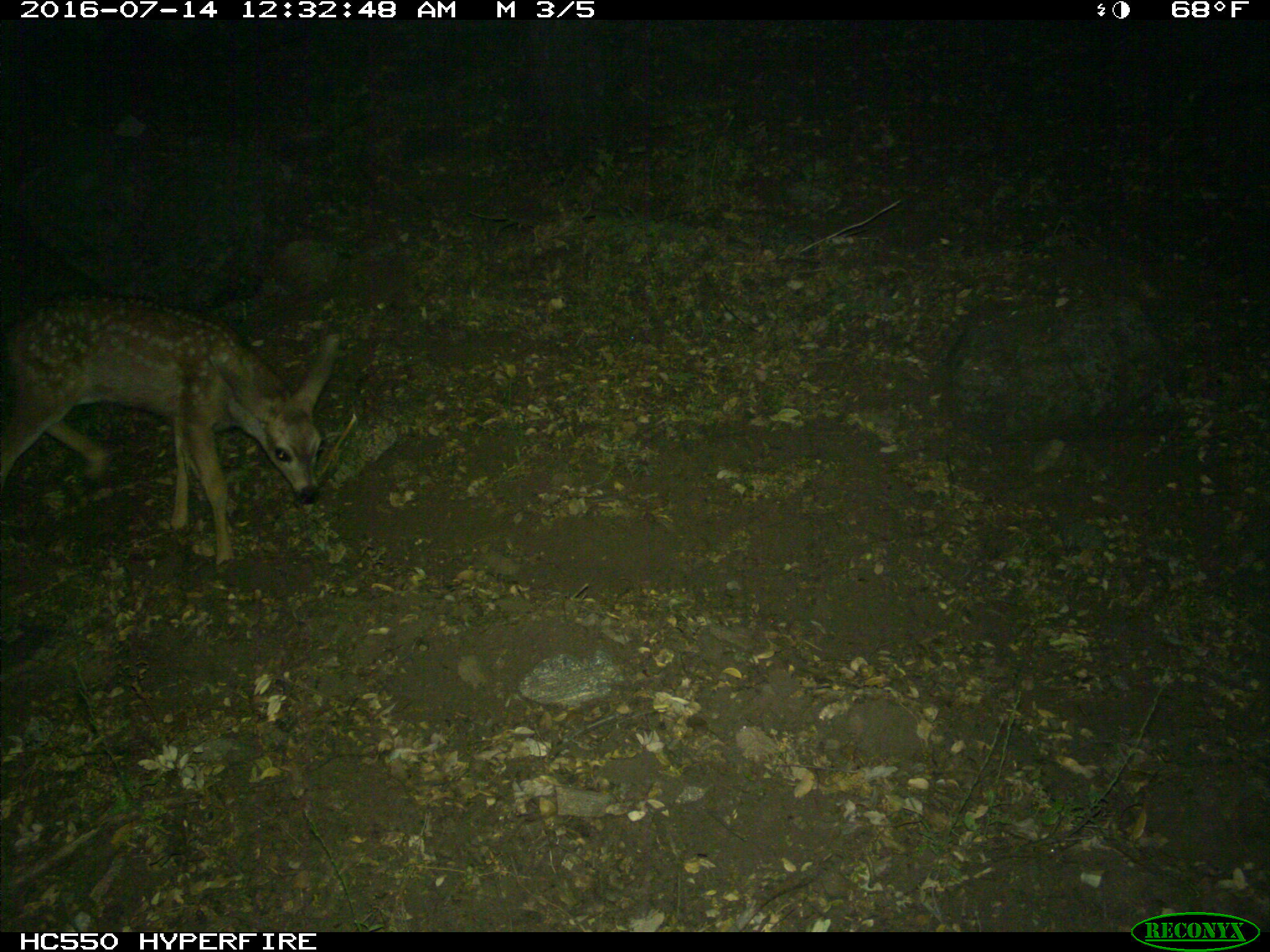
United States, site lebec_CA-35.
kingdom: Animalia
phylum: Chordata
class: Mammalia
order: Artiodactyla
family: Cervidae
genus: Odocoileus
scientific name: Odocoileus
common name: deer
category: unidentified deer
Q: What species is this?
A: Unidentified deer (deer) (Odocoileus).